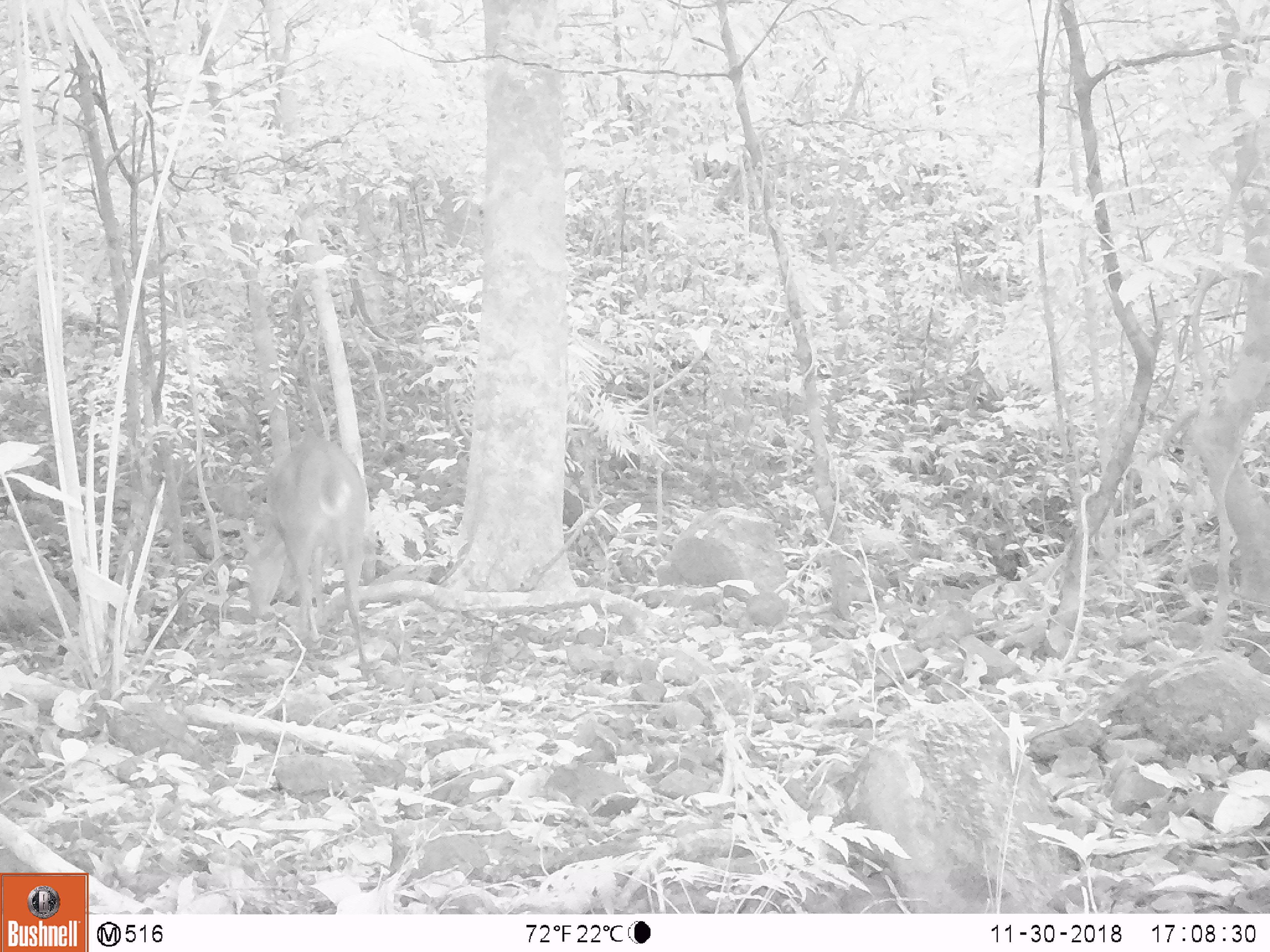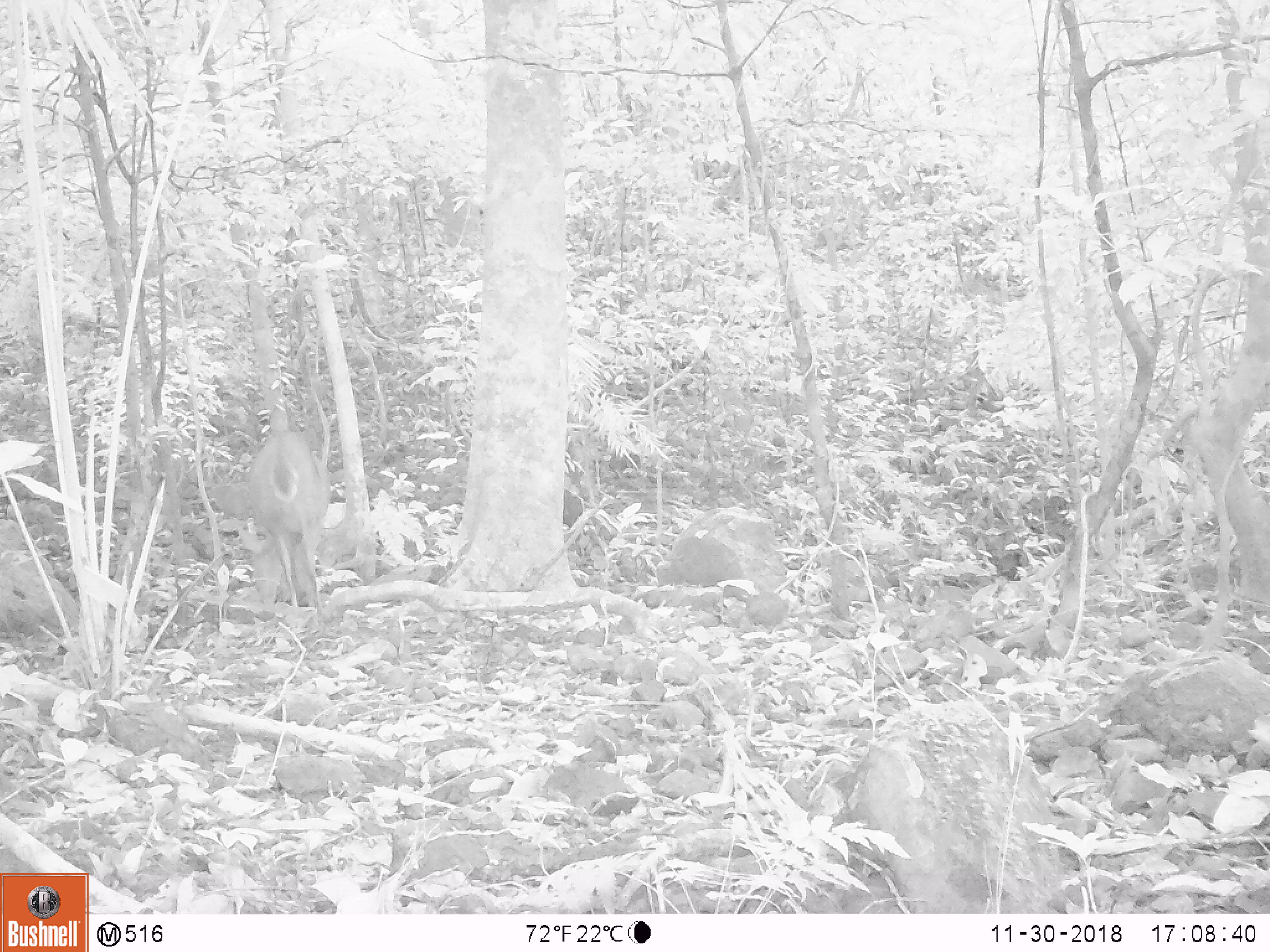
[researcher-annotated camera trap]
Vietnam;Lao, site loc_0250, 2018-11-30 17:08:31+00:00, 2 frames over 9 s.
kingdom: Animalia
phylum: Chordata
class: Mammalia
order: Artiodactyla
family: Cervidae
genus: Muntiacus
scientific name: Muntiacus vuquangensis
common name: large-antlered muntjac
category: large antlered muntjac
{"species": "large antlered muntjac (large-antlered muntjac) (Muntiacus vuquangensis)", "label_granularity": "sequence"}